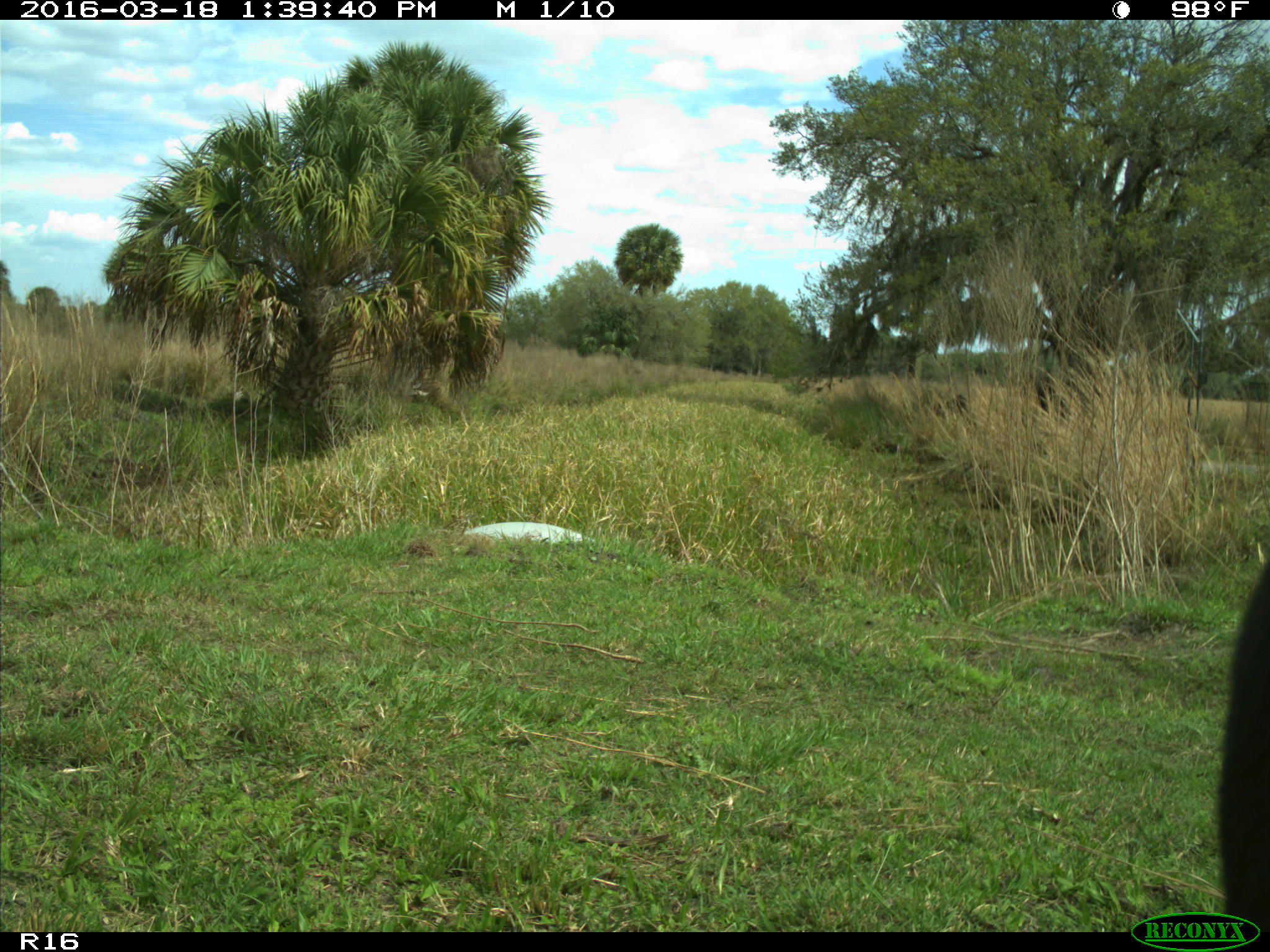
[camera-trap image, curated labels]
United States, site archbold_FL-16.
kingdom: Animalia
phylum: Chordata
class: Mammalia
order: Artiodactyla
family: Bovidae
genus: Bos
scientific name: Bos taurus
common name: domestic cow